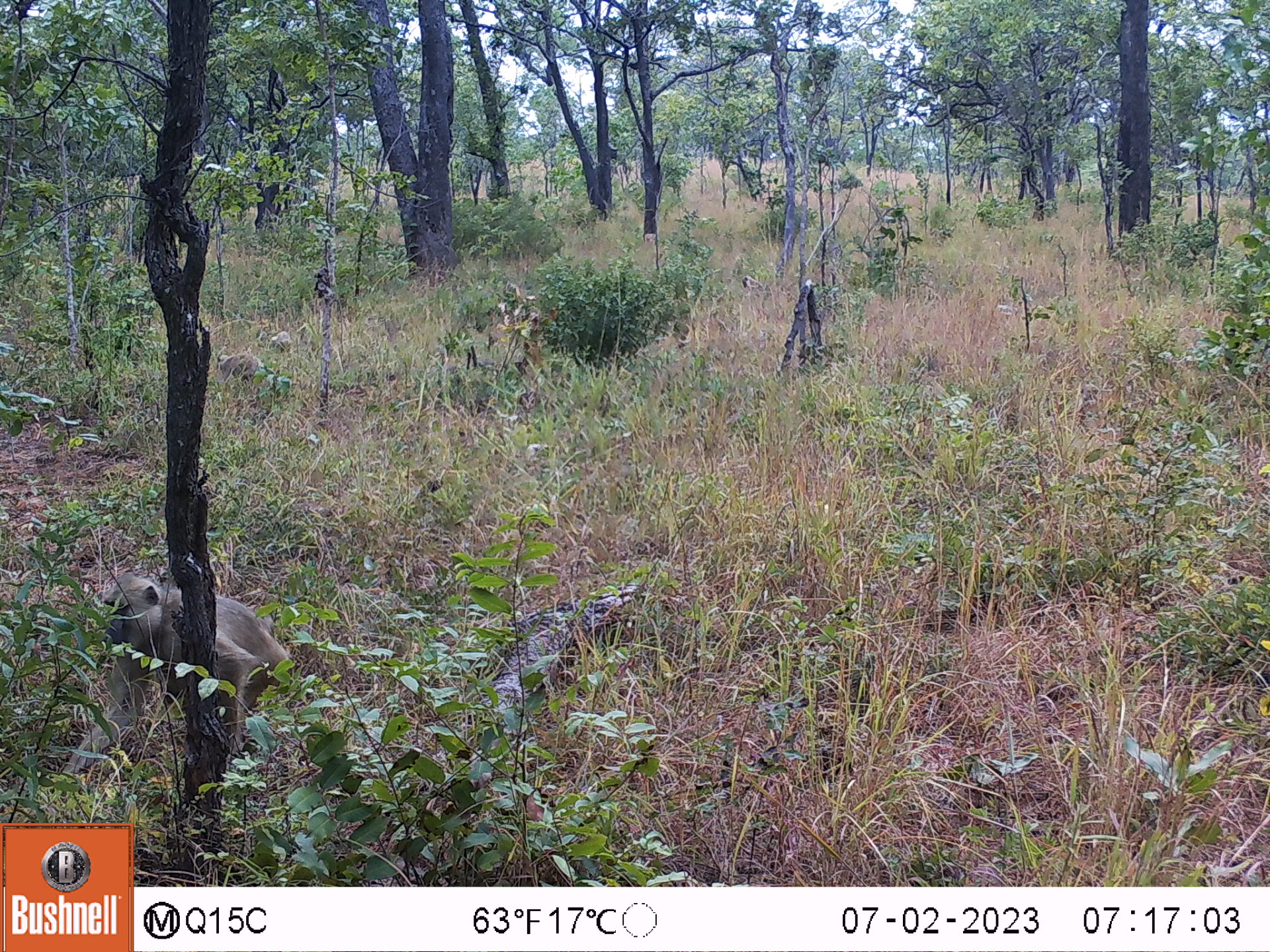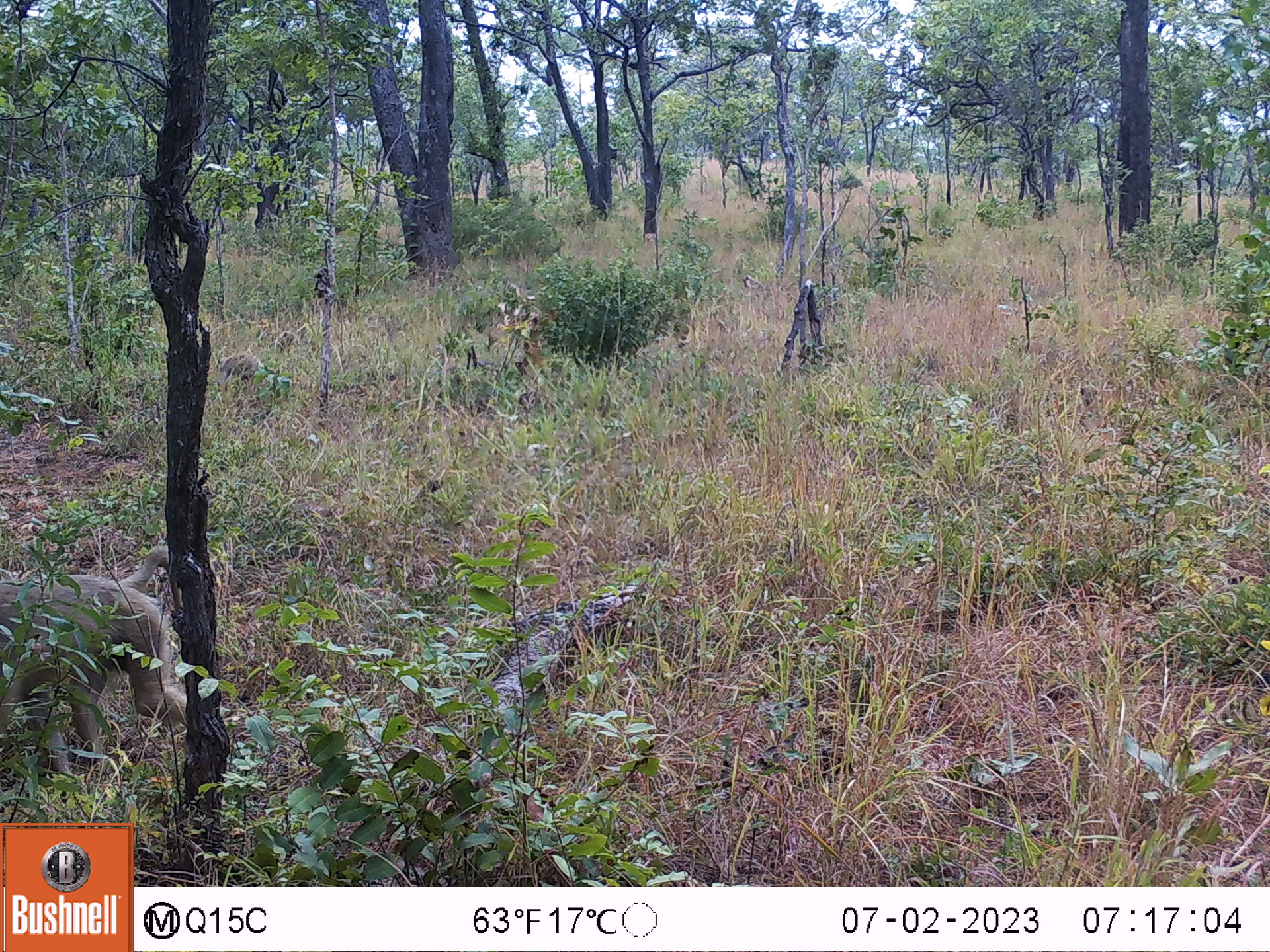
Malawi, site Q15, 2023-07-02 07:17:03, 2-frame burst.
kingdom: Animalia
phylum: Chordata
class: Mammalia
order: Primates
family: Cercopithecidae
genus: Papio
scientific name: Papio cynocephalus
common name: yellow baboon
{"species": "yellow baboon (Papio cynocephalus)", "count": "4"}